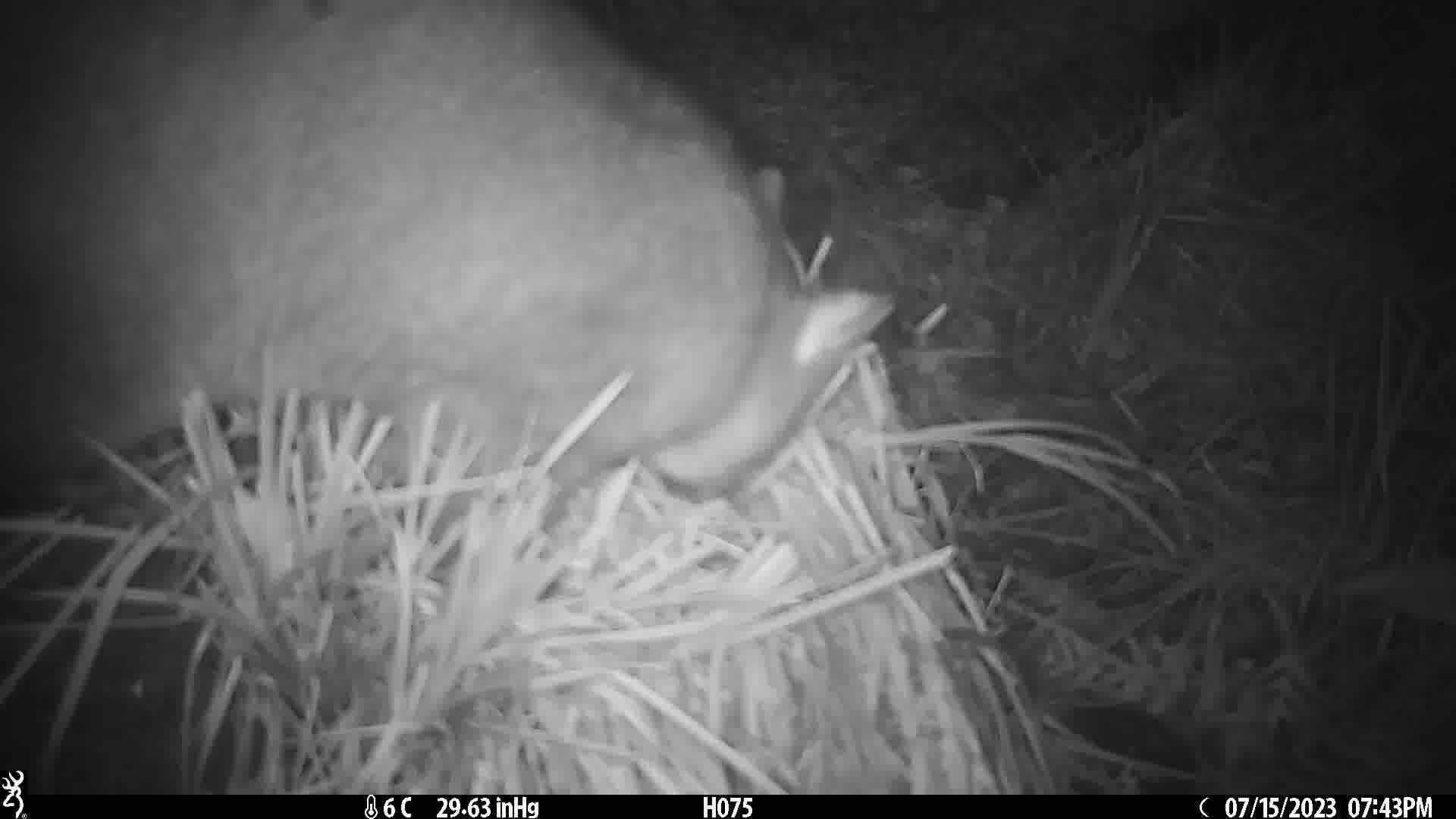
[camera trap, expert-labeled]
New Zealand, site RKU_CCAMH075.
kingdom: Animalia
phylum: Chordata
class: Mammalia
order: Diprotodontia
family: Phalangeridae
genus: Trichosurus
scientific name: Trichosurus vulpecula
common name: common brushtail possum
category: possum